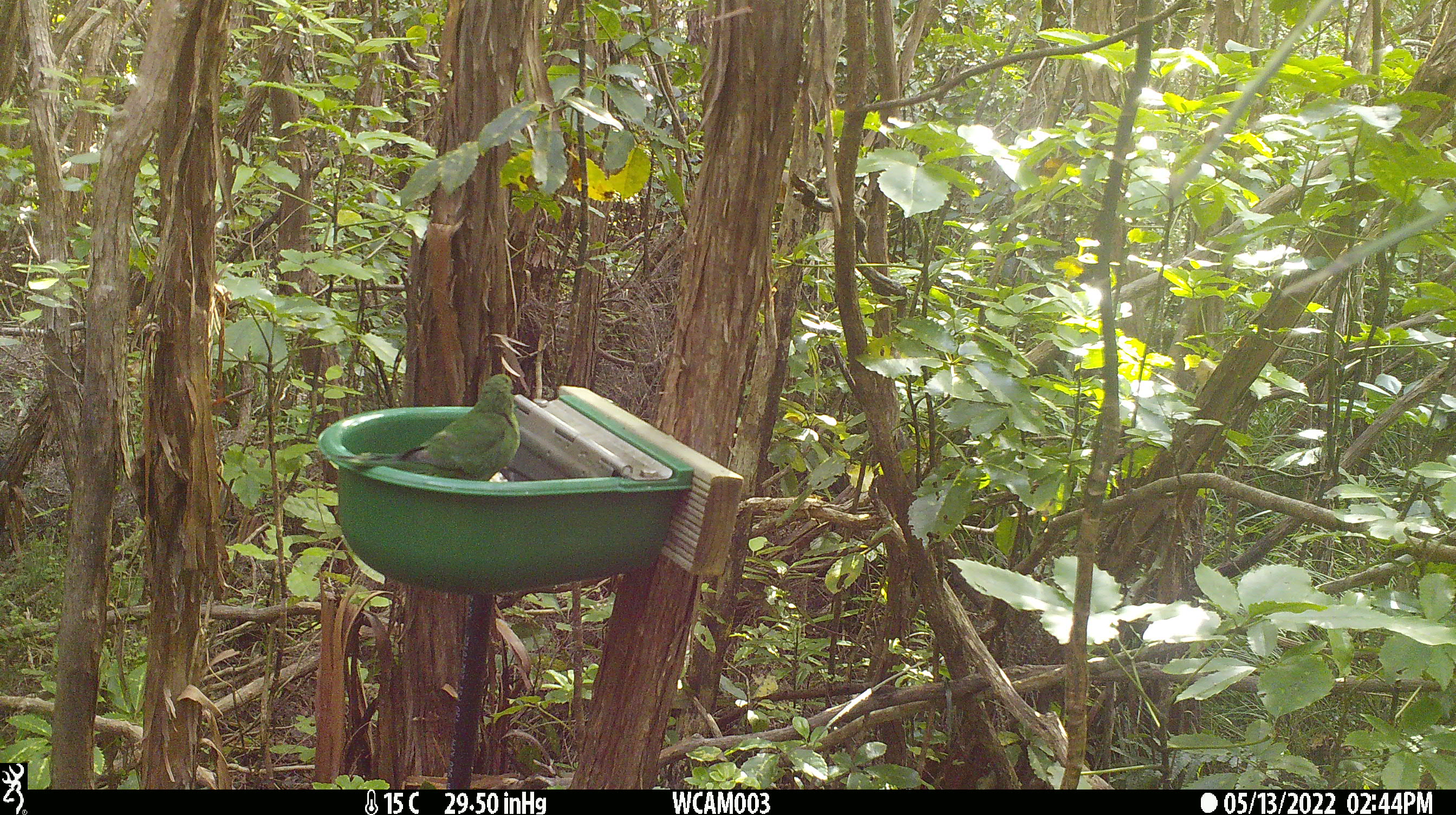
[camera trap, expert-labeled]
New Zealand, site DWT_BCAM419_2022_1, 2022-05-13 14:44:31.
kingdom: Animalia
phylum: Chordata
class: Aves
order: Psittaciformes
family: Psittaculidae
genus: Cyanoramphus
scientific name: Cyanoramphus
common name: parakeet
Parakeet (Cyanoramphus).